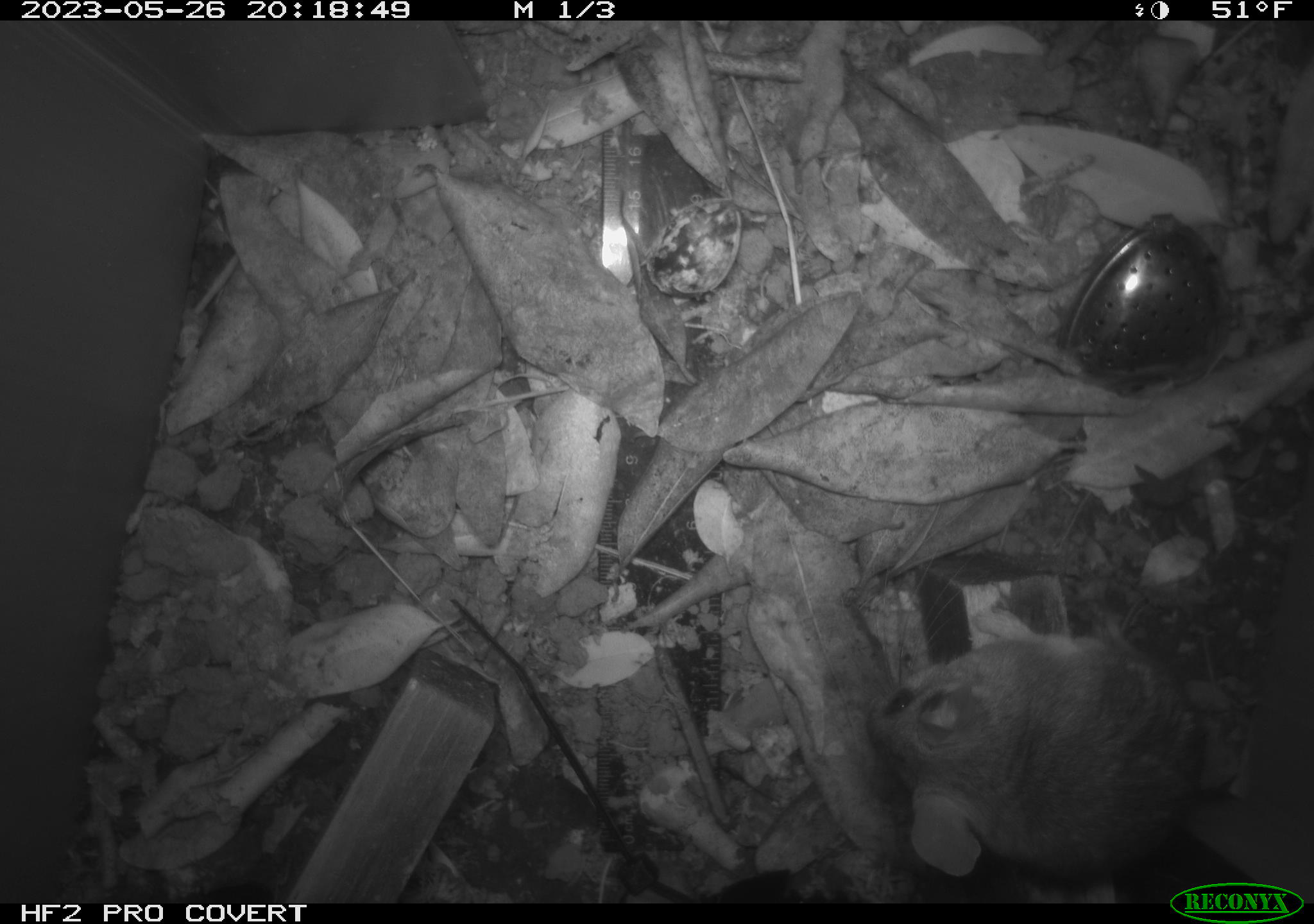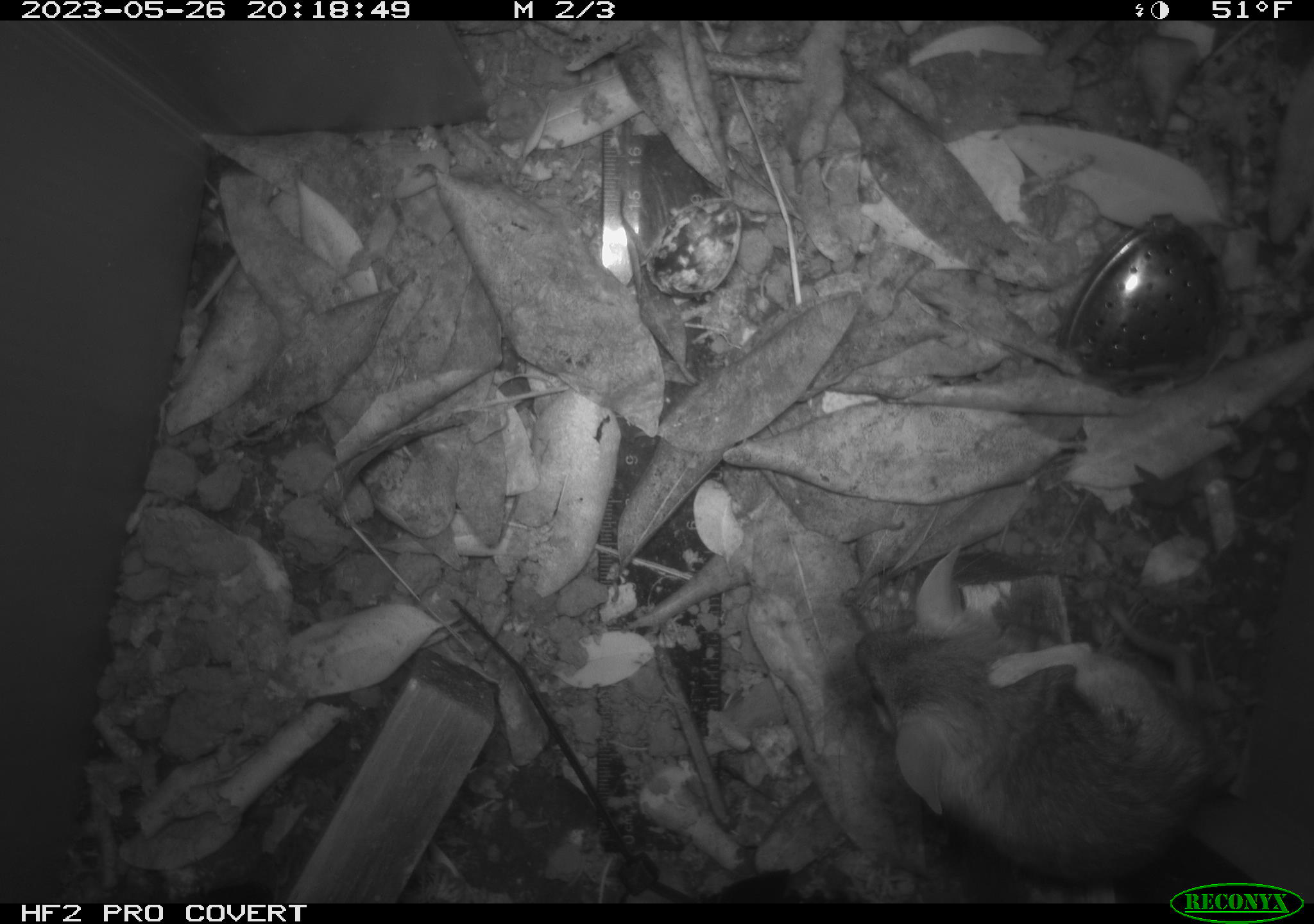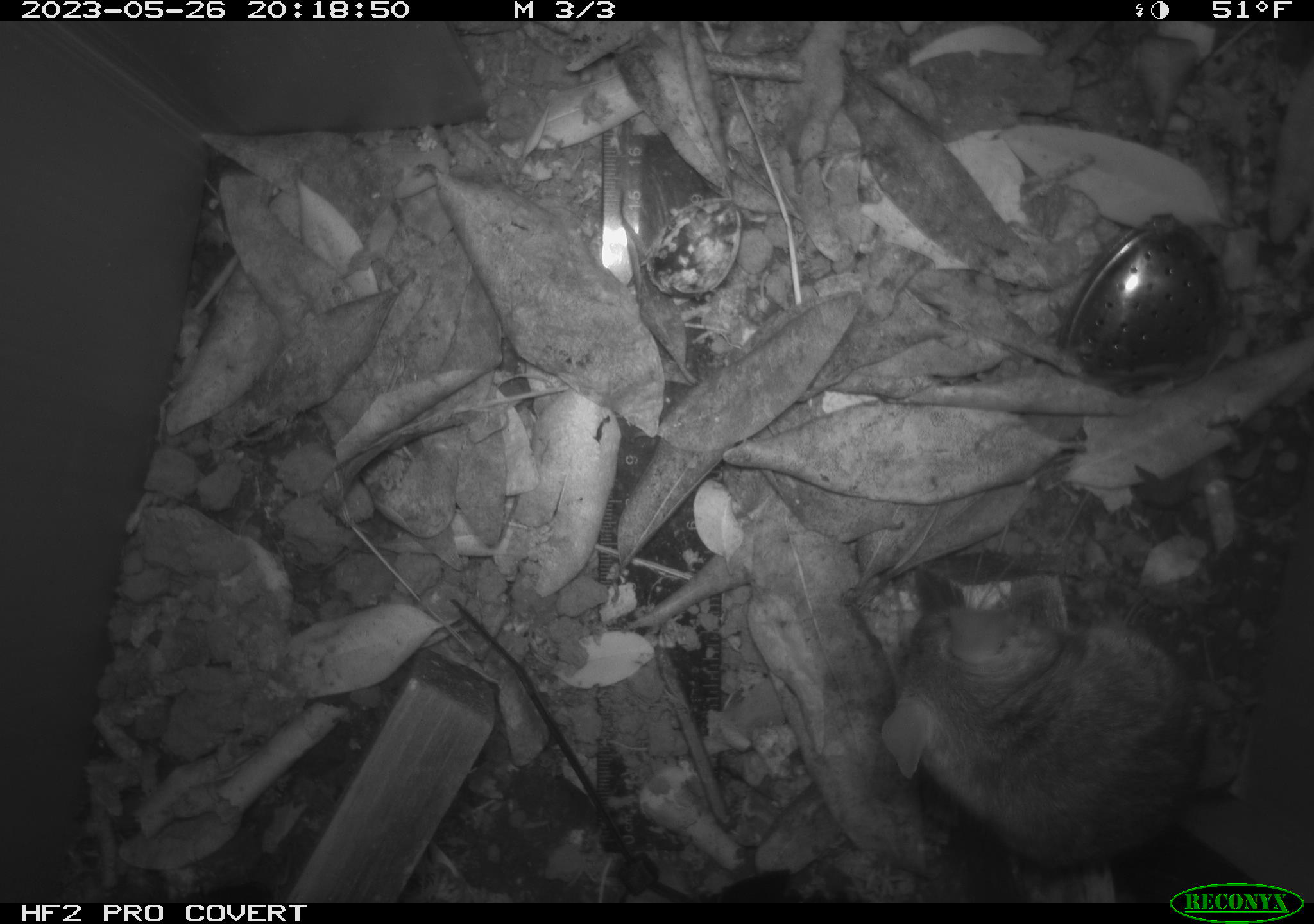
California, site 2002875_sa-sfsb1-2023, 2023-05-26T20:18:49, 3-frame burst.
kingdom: Animalia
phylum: Chordata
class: Mammalia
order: Rodentia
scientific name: Rodentia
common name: mouse species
Mouse species (Rodentia).